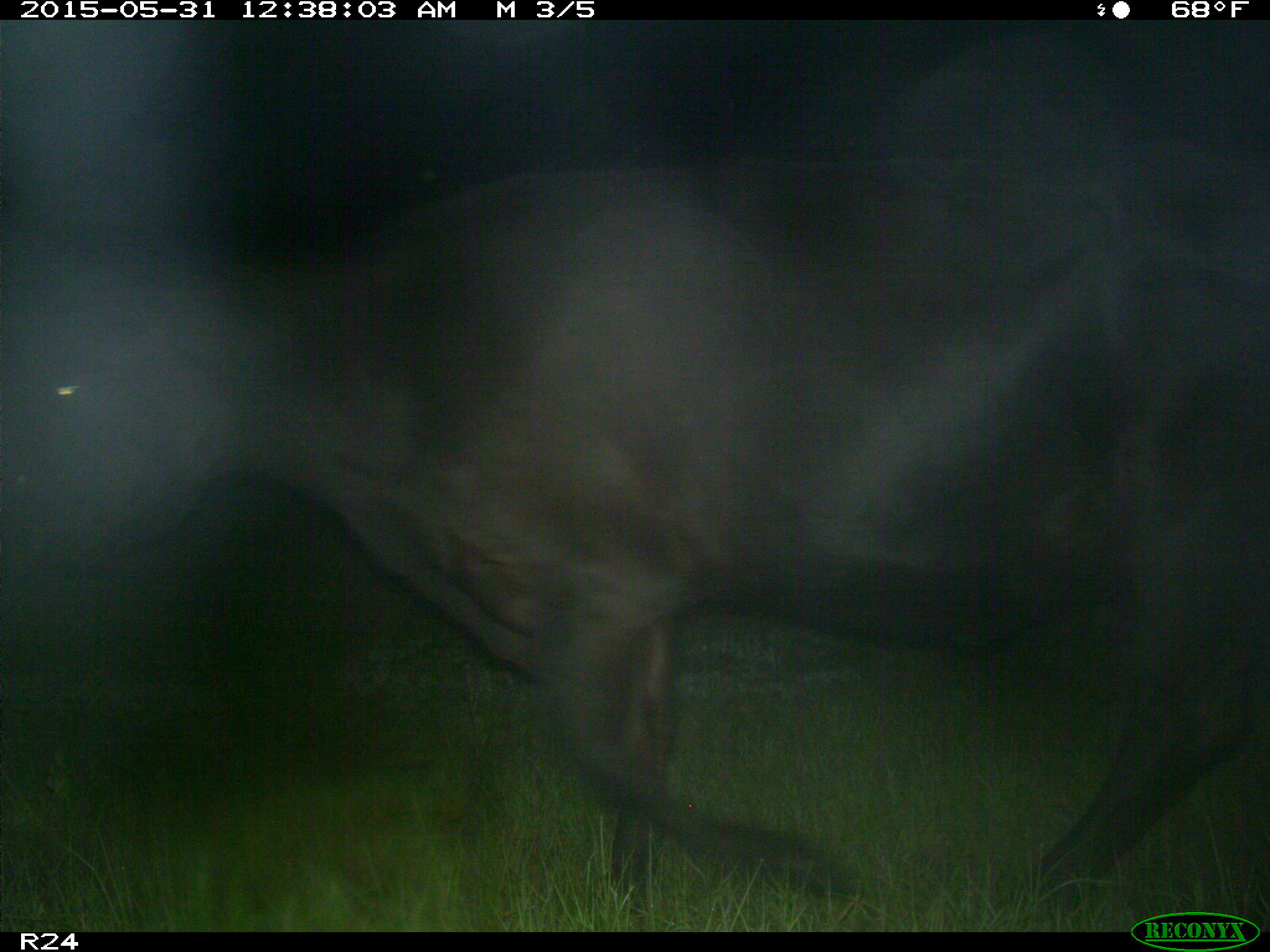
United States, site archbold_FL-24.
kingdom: Animalia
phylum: Chordata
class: Mammalia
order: Artiodactyla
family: Bovidae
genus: Bos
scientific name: Bos taurus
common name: domestic cow